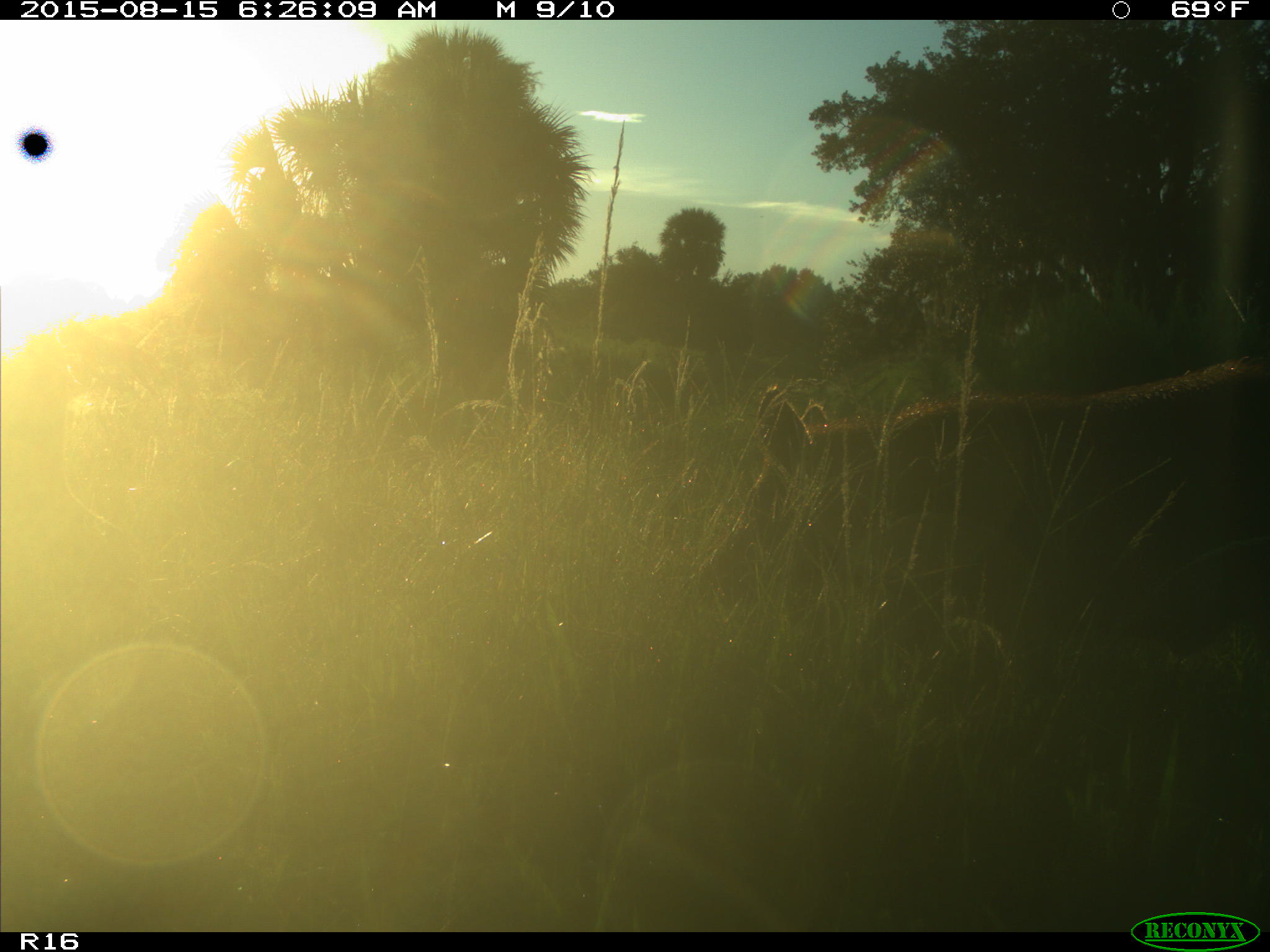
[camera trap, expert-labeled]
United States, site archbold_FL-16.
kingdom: Animalia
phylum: Chordata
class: Mammalia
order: Artiodactyla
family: Suidae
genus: Sus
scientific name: Sus scrofa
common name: wild boar